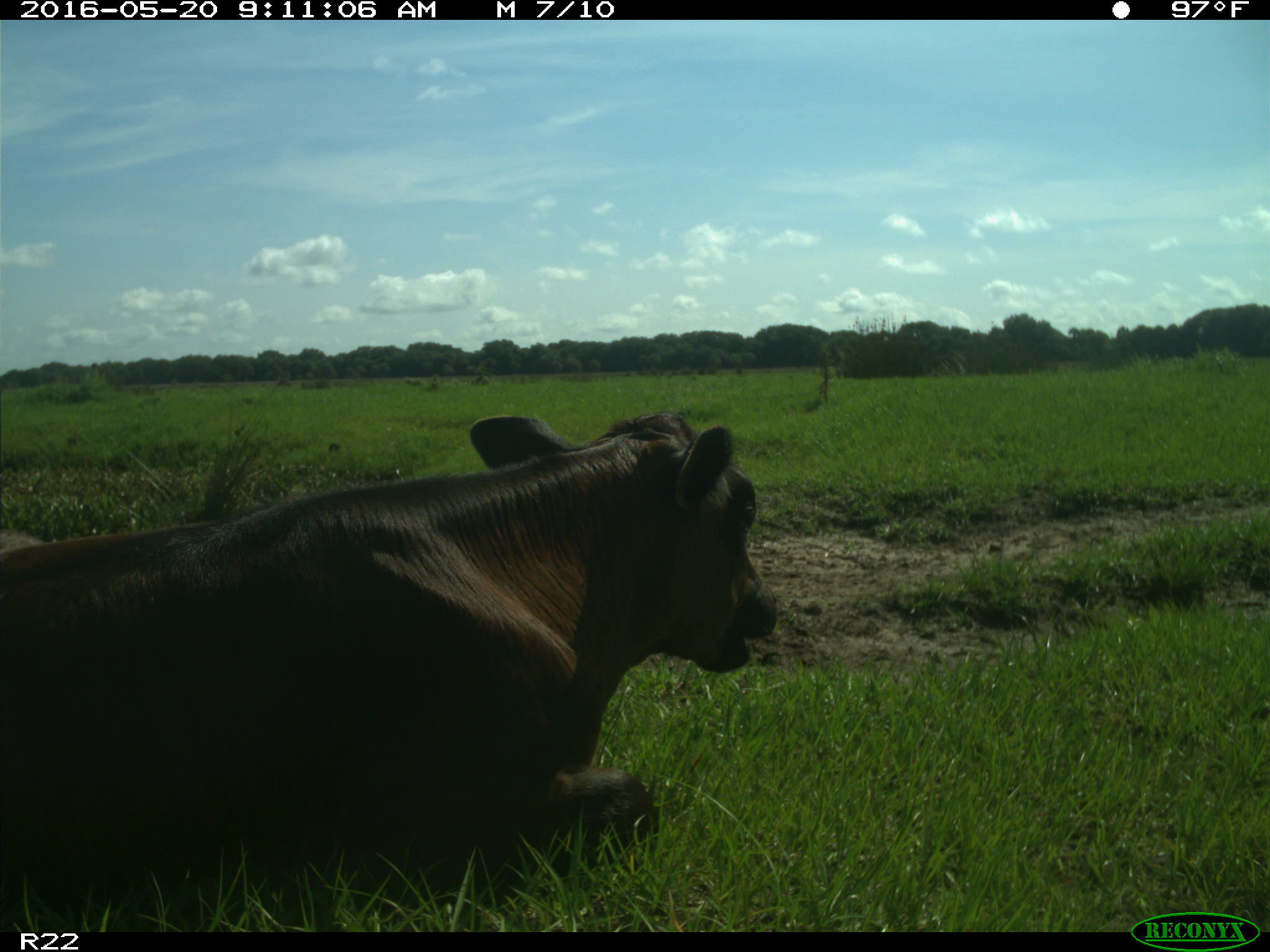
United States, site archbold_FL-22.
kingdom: Animalia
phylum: Chordata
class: Mammalia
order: Artiodactyla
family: Bovidae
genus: Bos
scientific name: Bos taurus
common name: domestic cow